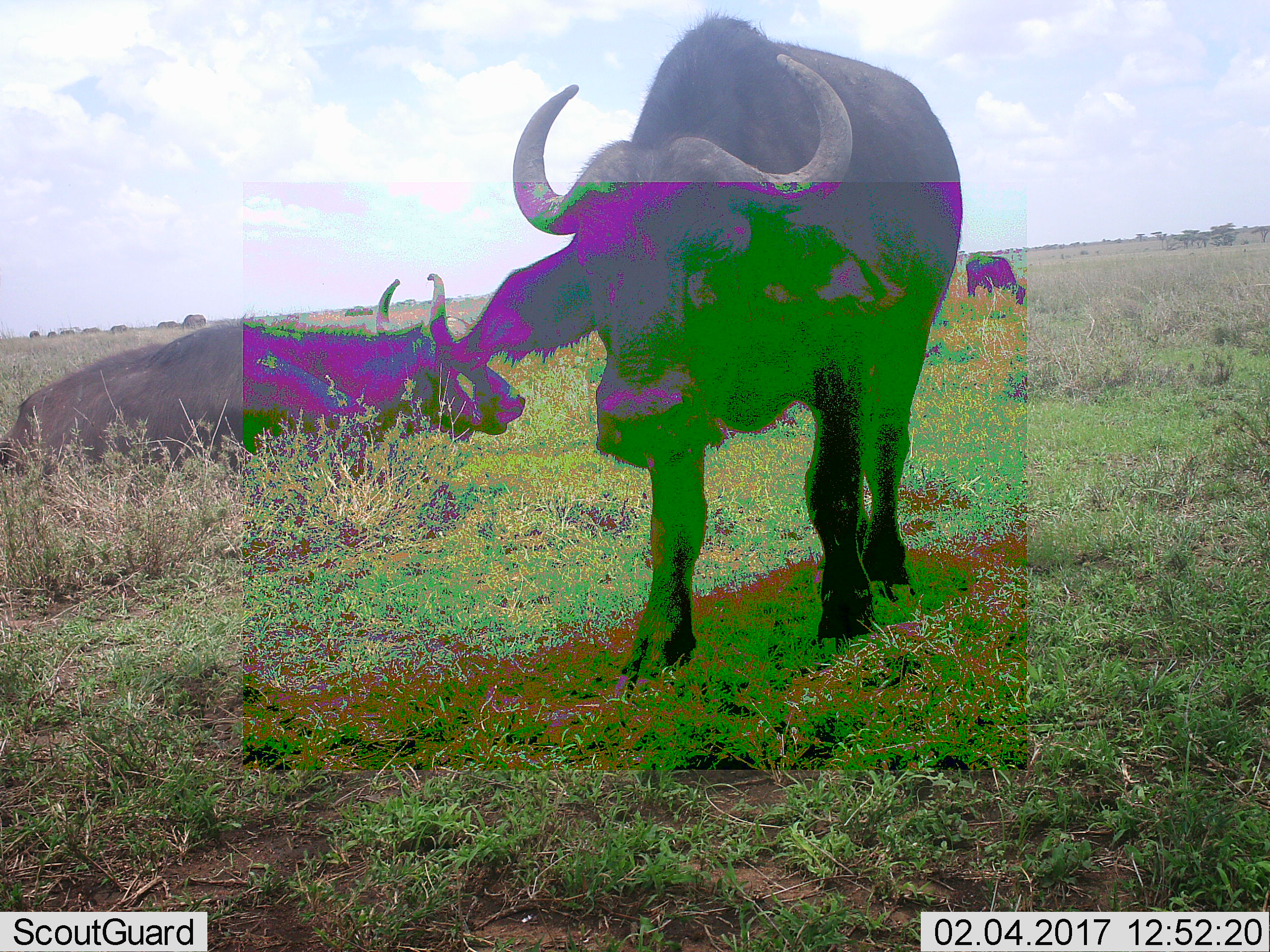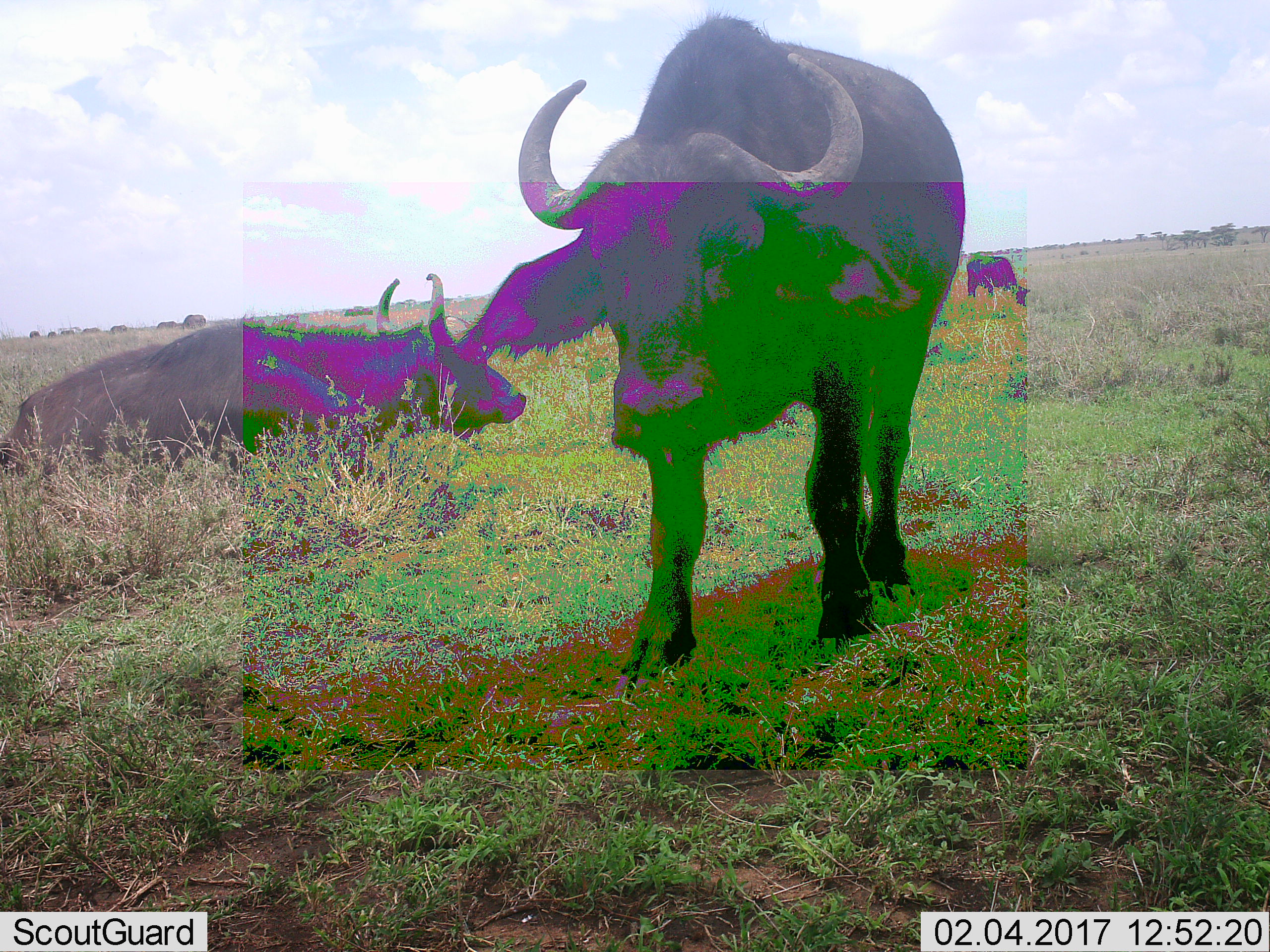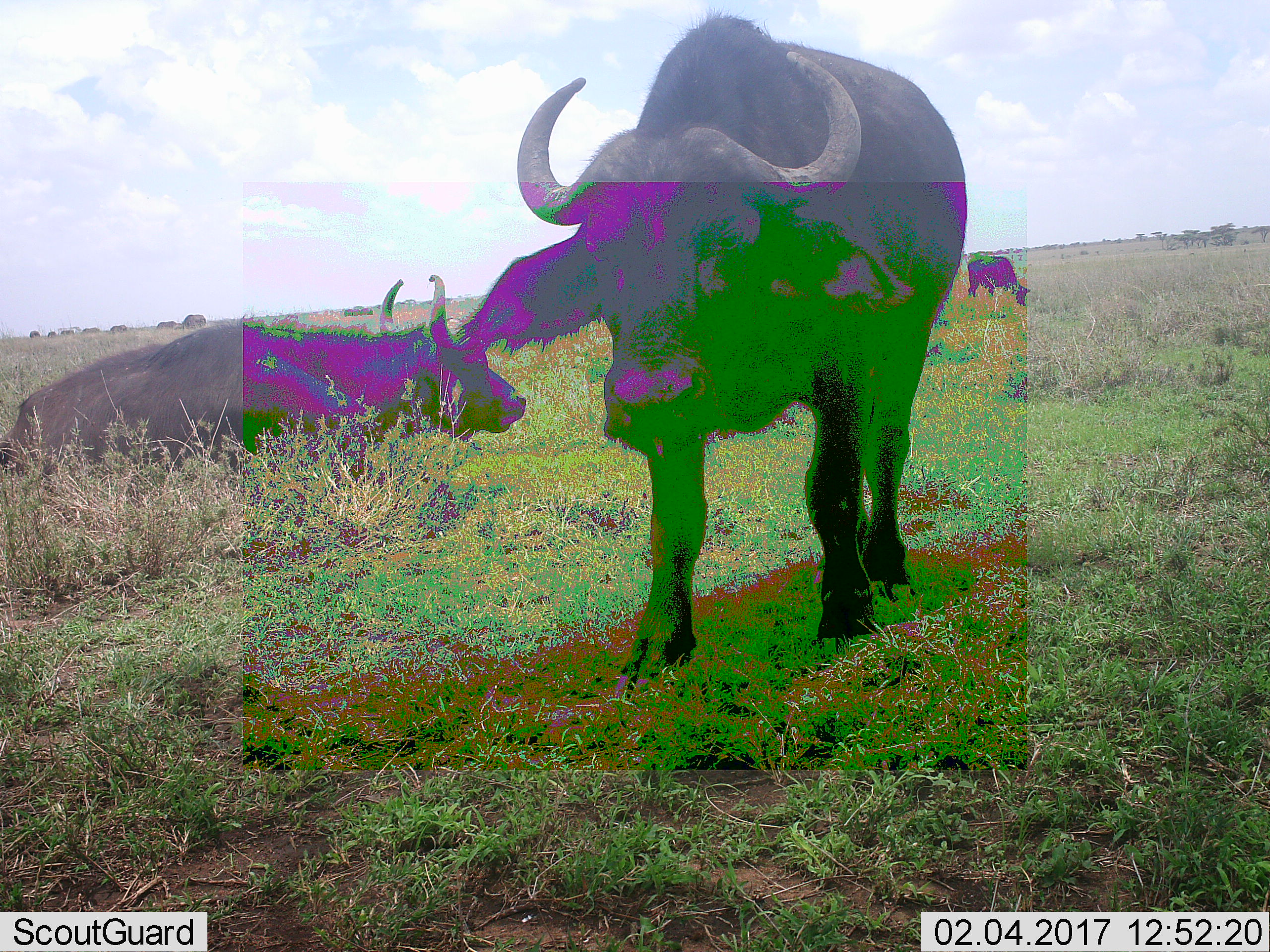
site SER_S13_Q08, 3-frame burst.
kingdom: Animalia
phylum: Chordata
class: Mammalia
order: Artiodactyla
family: Bovidae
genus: Syncerus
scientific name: Syncerus caffer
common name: african buffalo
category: buffalo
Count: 8.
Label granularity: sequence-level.